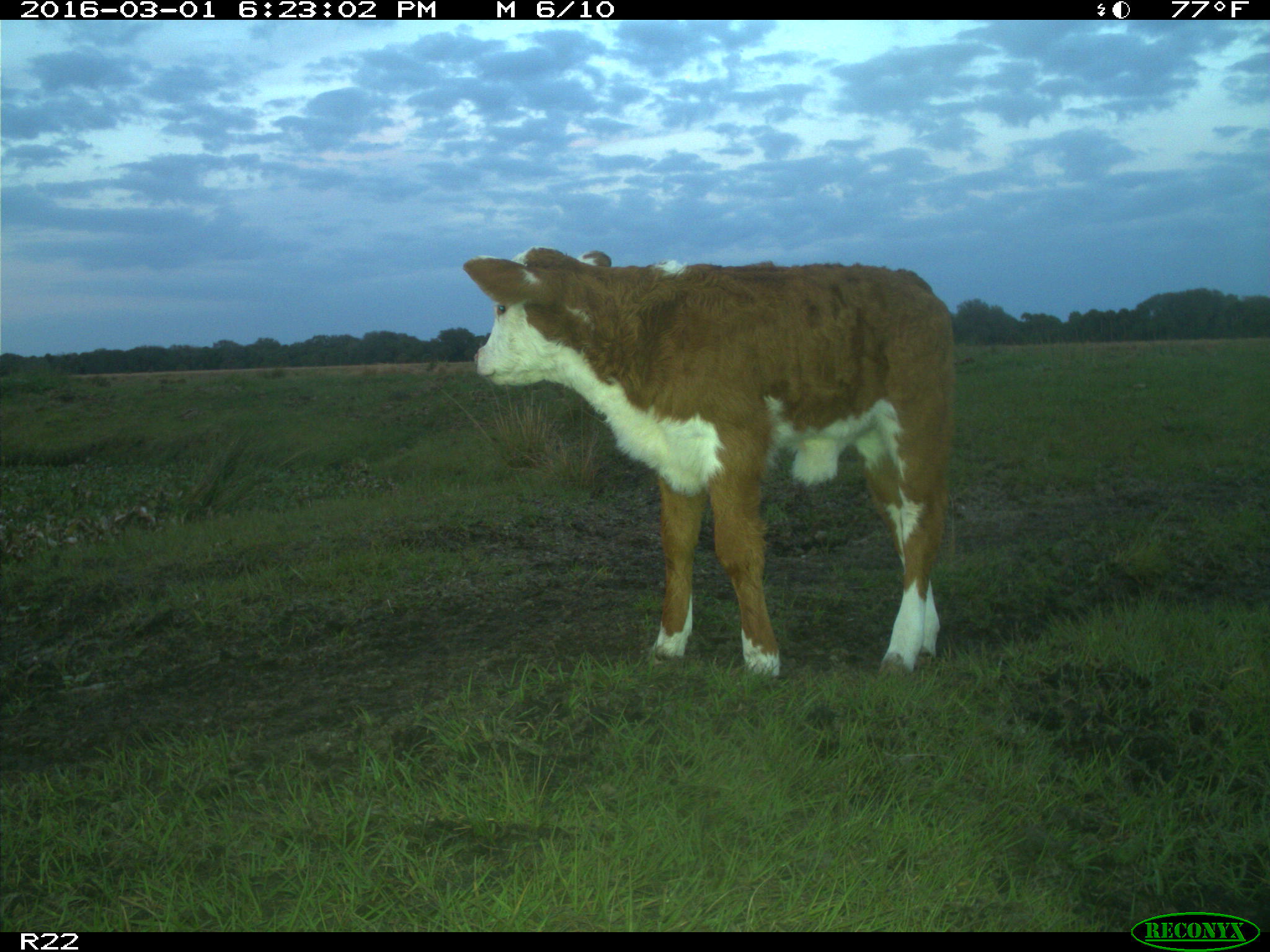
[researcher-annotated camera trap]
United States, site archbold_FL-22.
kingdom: Animalia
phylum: Chordata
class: Mammalia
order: Artiodactyla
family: Bovidae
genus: Bos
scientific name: Bos taurus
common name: domestic cow